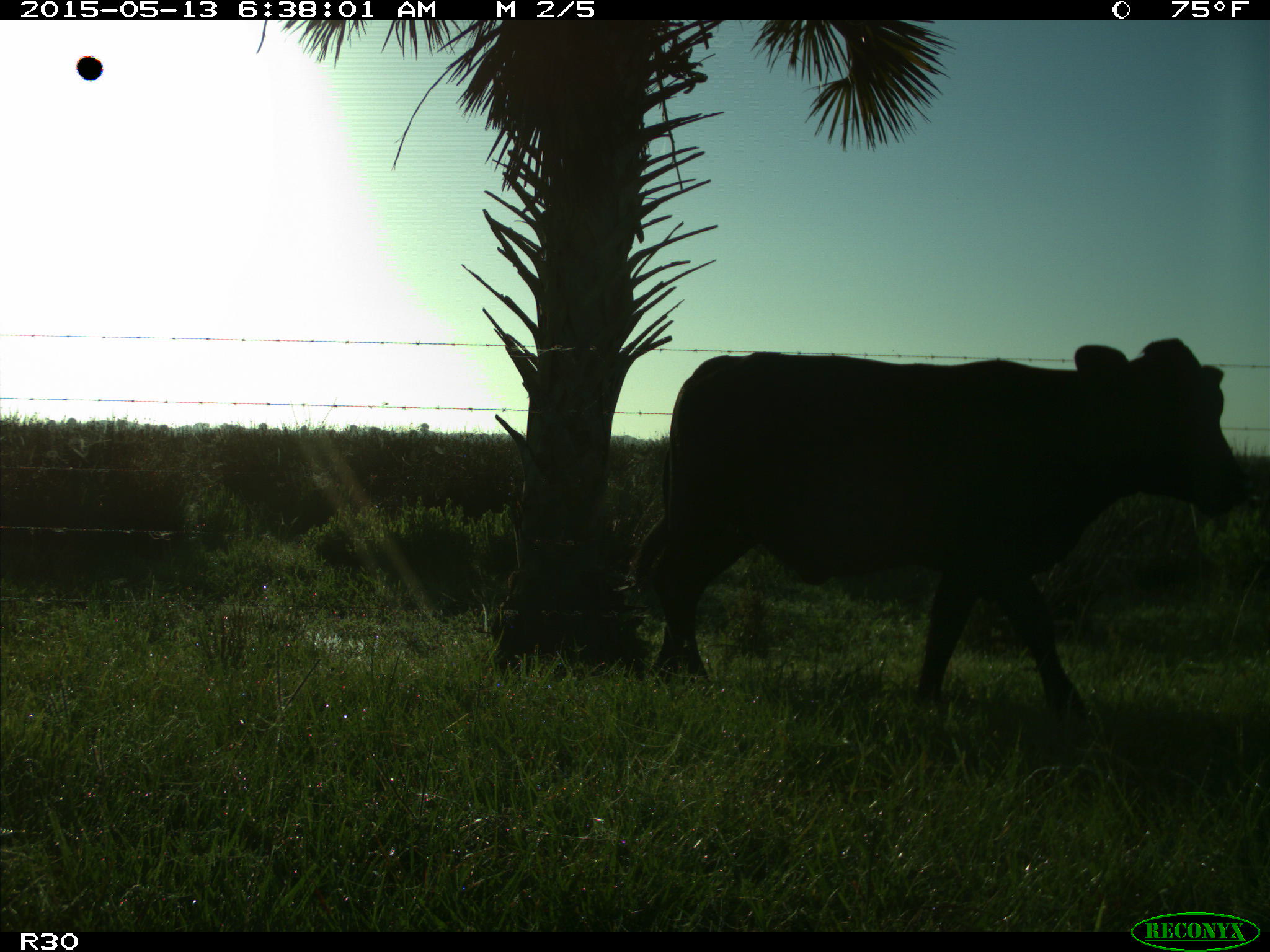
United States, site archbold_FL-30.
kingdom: Animalia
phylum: Chordata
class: Mammalia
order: Artiodactyla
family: Bovidae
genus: Bos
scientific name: Bos taurus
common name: domestic cow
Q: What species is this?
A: Bos taurus (domestic cow).